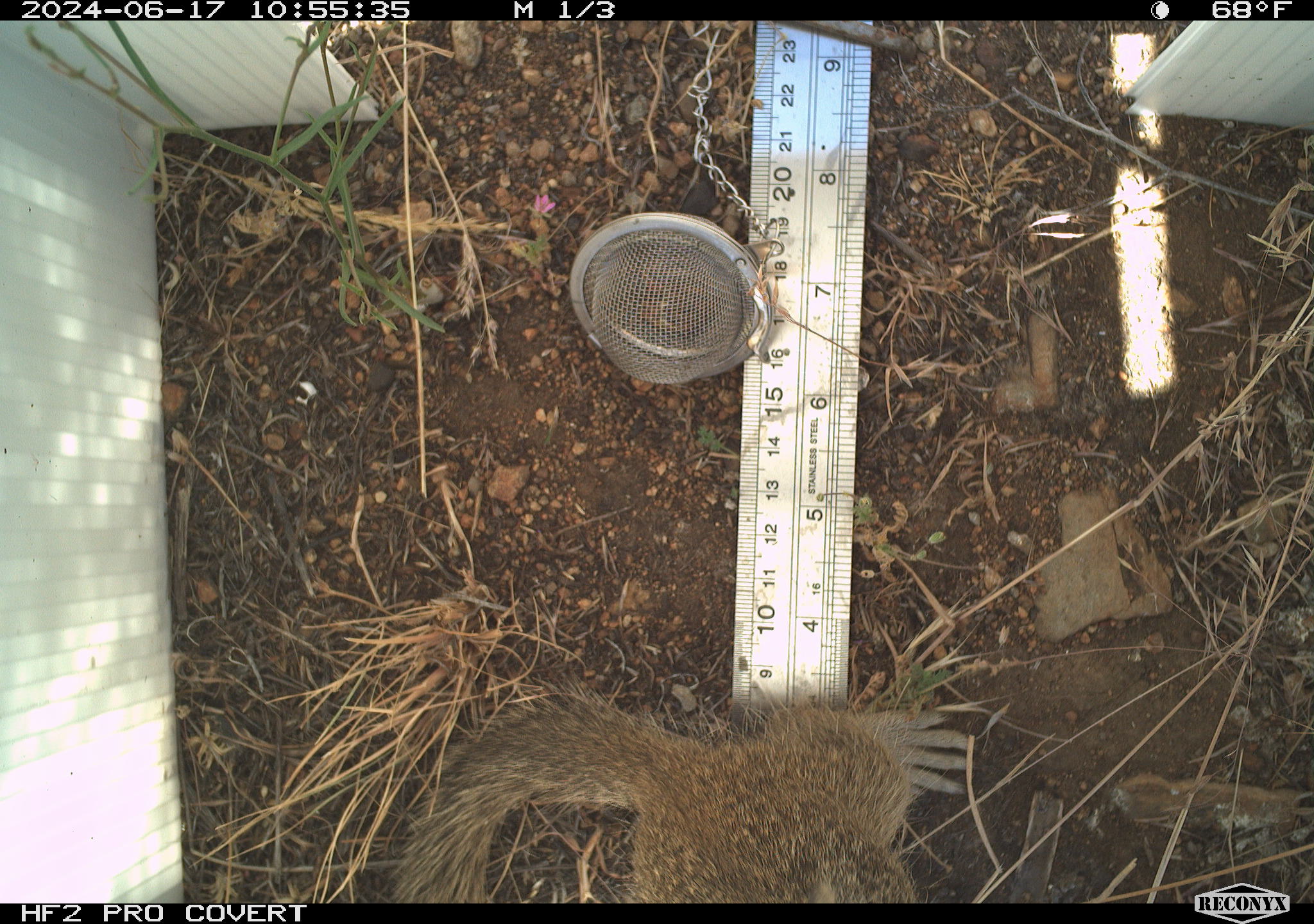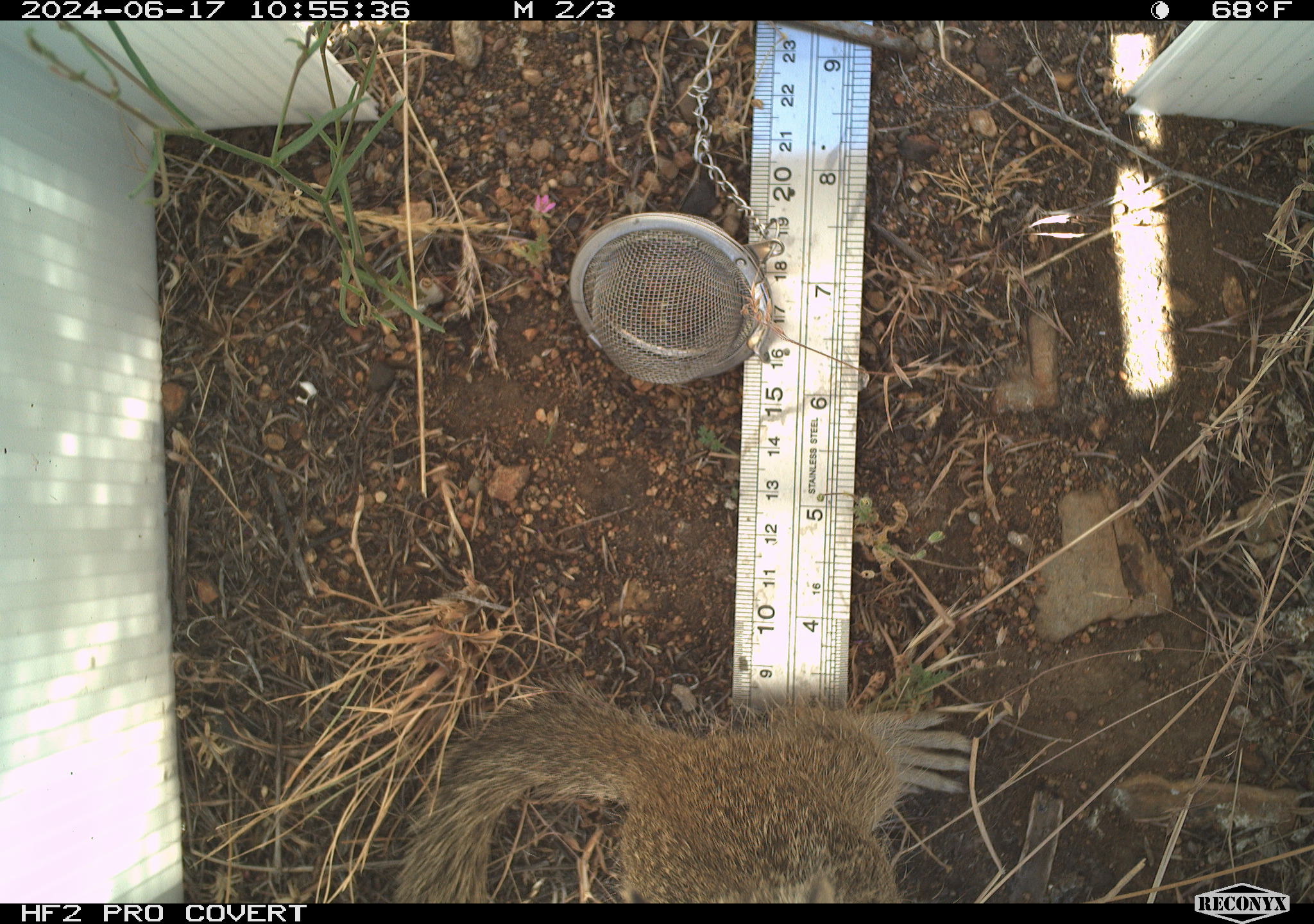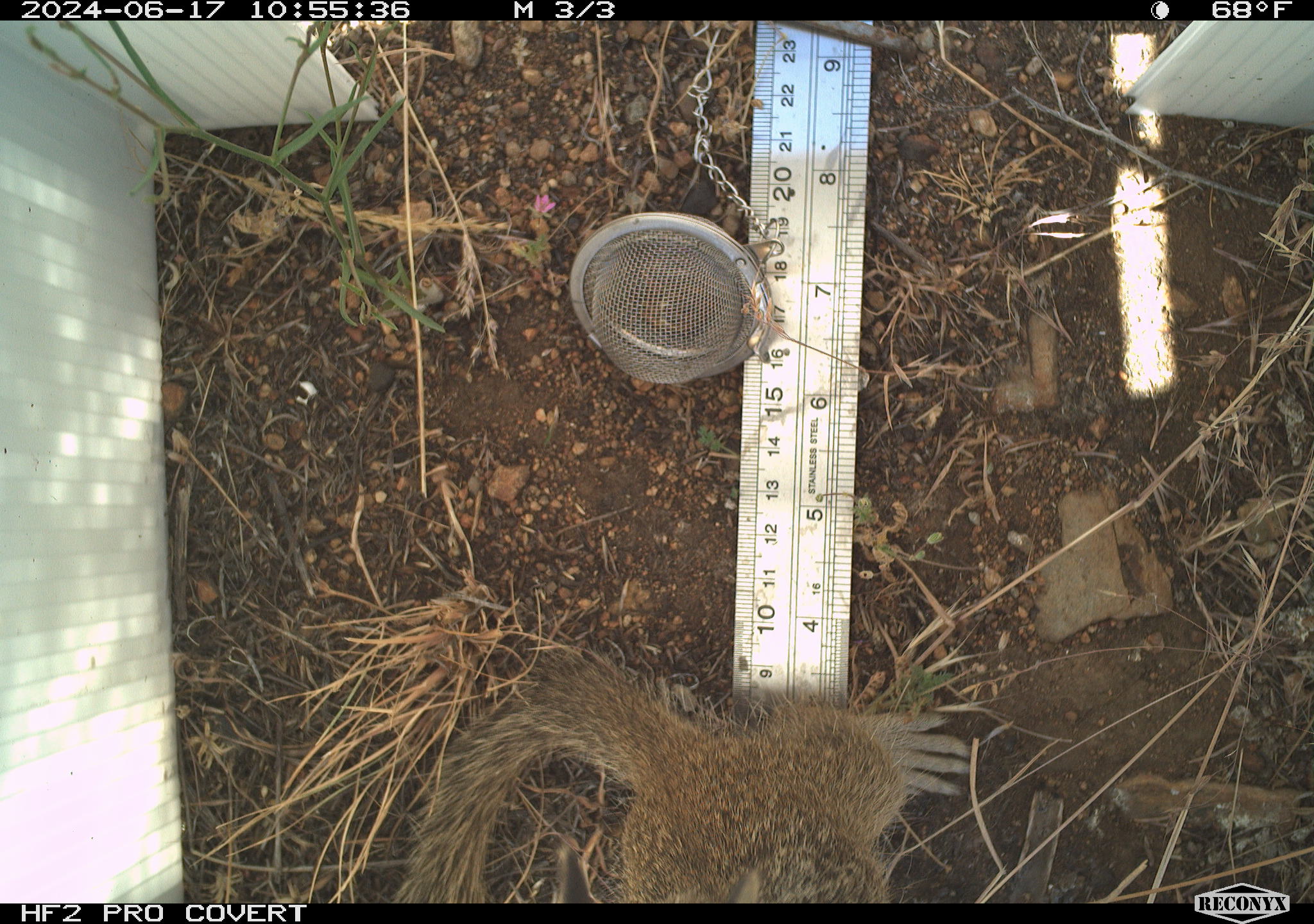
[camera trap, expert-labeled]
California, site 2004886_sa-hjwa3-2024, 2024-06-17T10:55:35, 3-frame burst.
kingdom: Animalia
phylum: Chordata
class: Mammalia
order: Rodentia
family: Sciuridae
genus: Otospermophilus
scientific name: Otospermophilus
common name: north american rock squirrels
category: otospermophilus species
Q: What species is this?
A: Otospermophilus species (north american rock squirrels) (Otospermophilus).